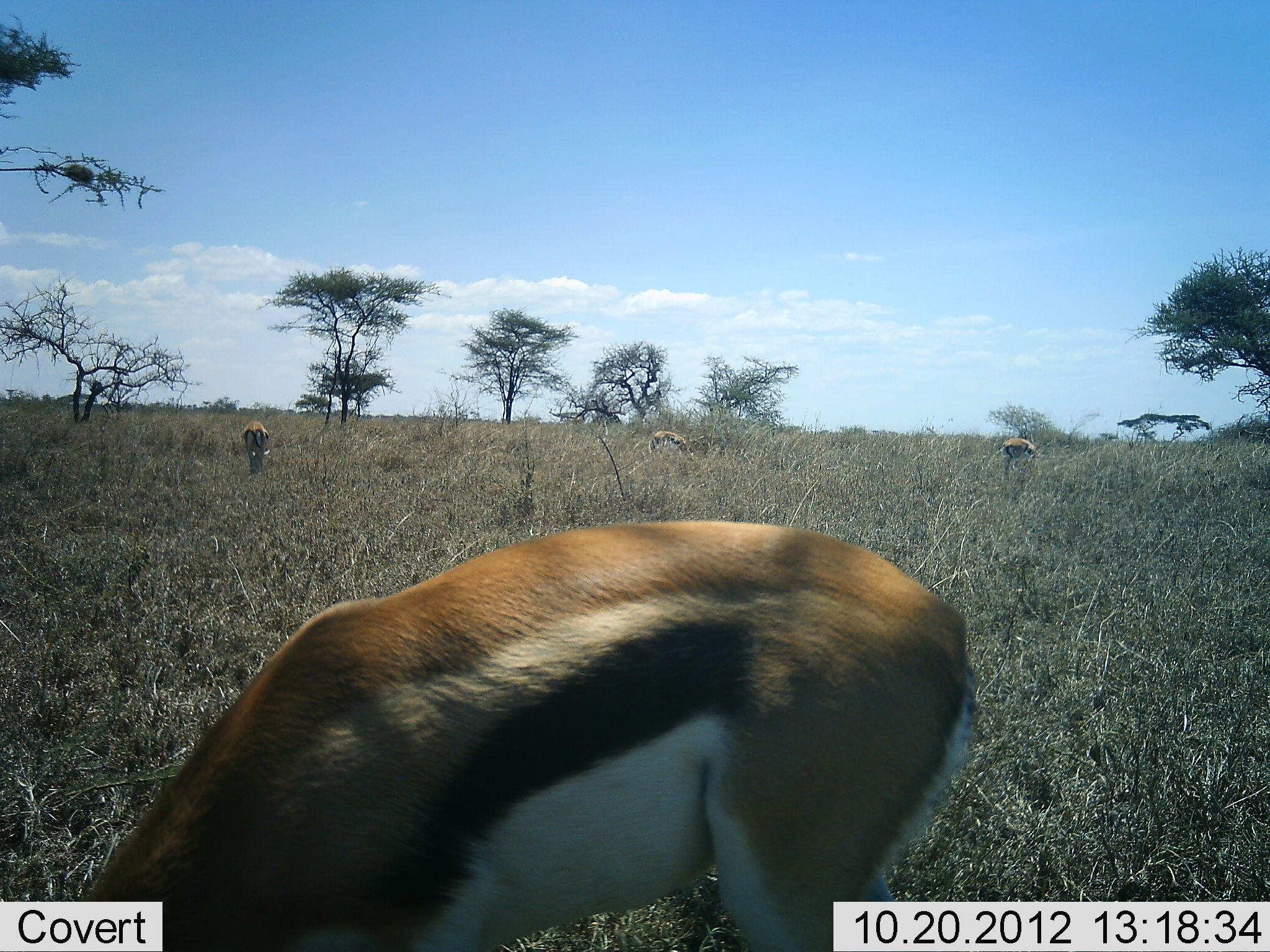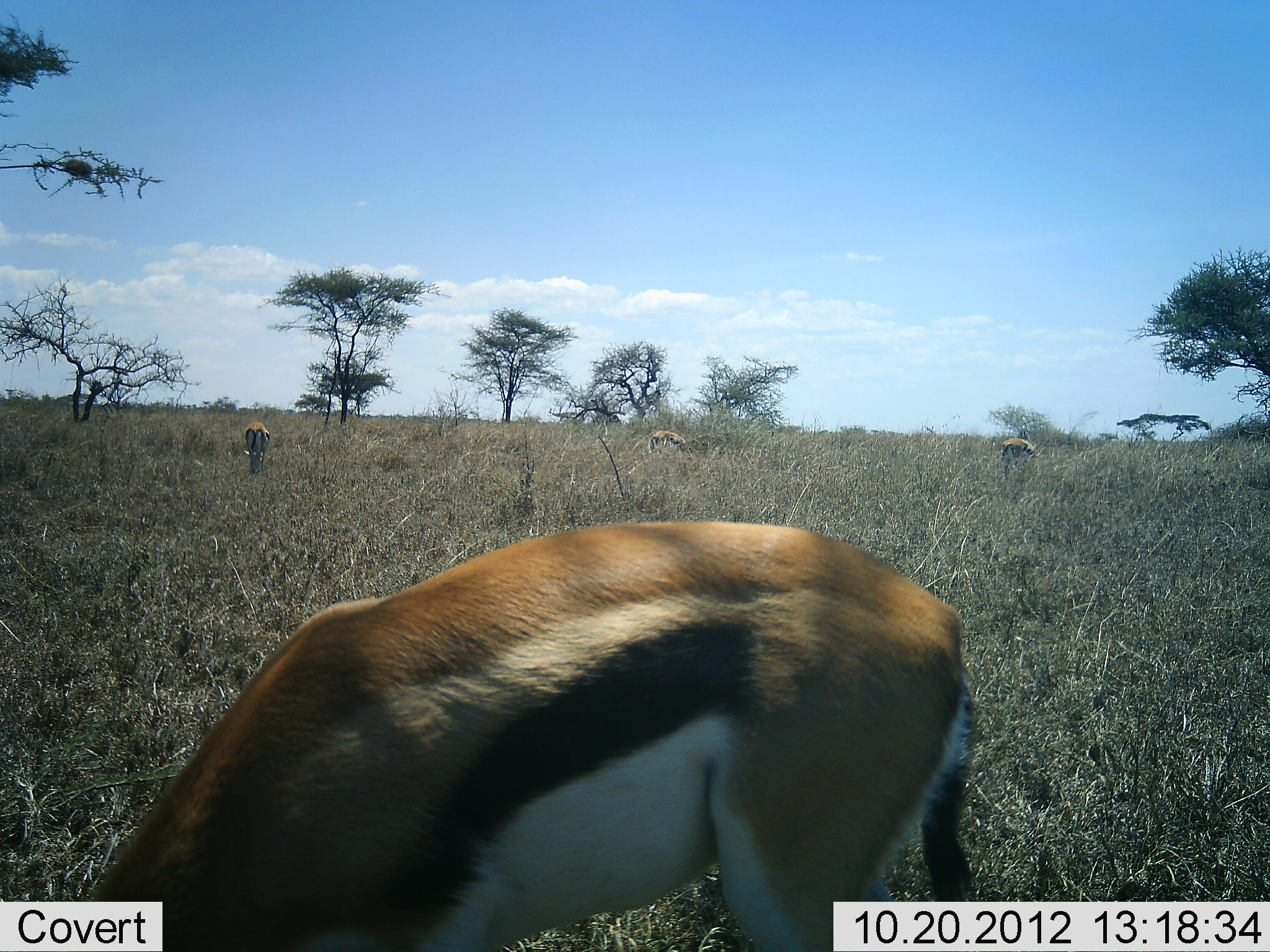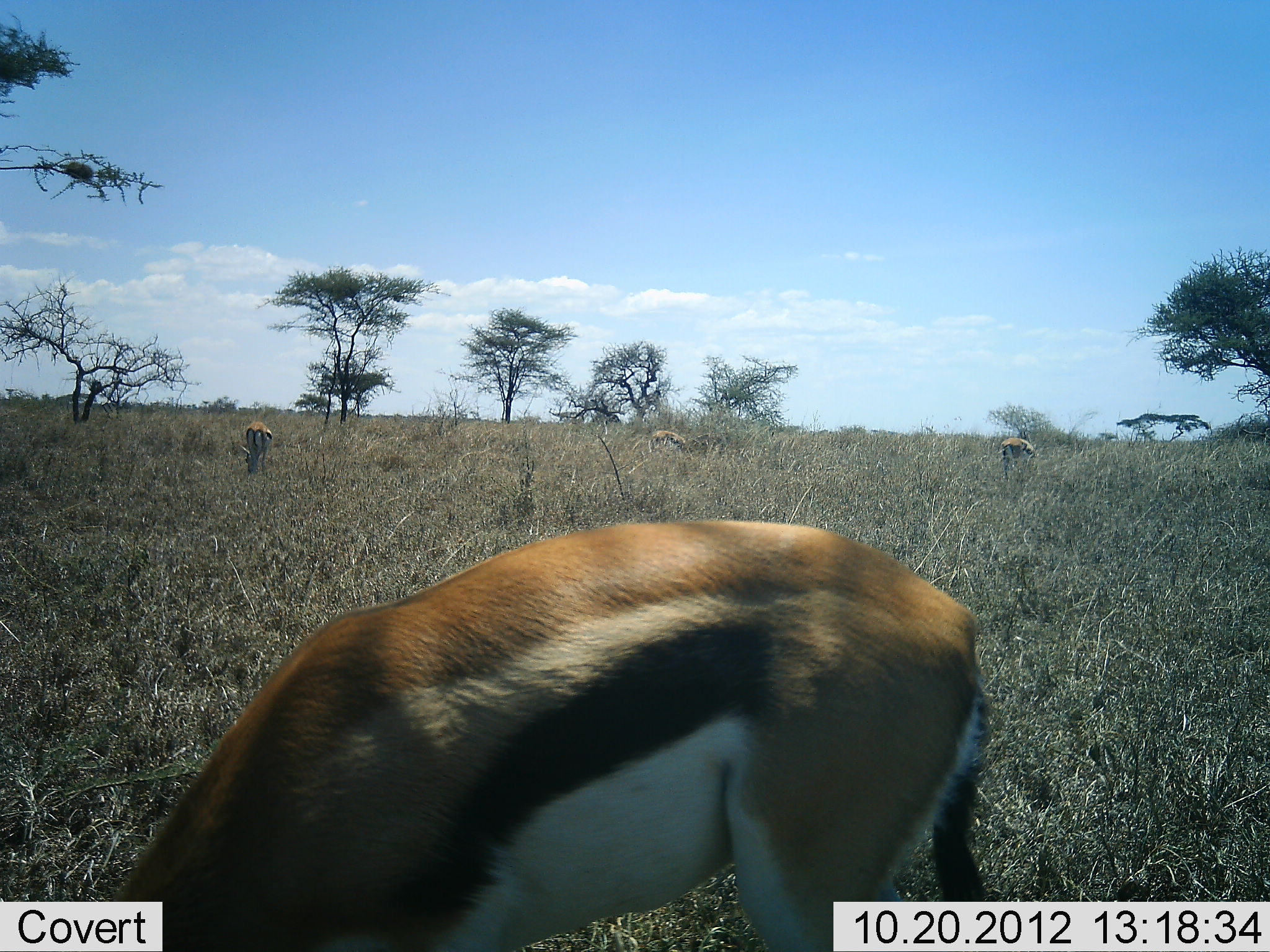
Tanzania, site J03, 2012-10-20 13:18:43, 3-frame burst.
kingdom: Animalia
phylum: Chordata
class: Mammalia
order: Artiodactyla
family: Bovidae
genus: Eudorcas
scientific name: Eudorcas thomsonii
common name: thomson's gazelle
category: gazellethomsons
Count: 4.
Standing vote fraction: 50%.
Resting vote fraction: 0%.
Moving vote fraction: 0%.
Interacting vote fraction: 0%.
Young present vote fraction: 0%.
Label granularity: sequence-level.